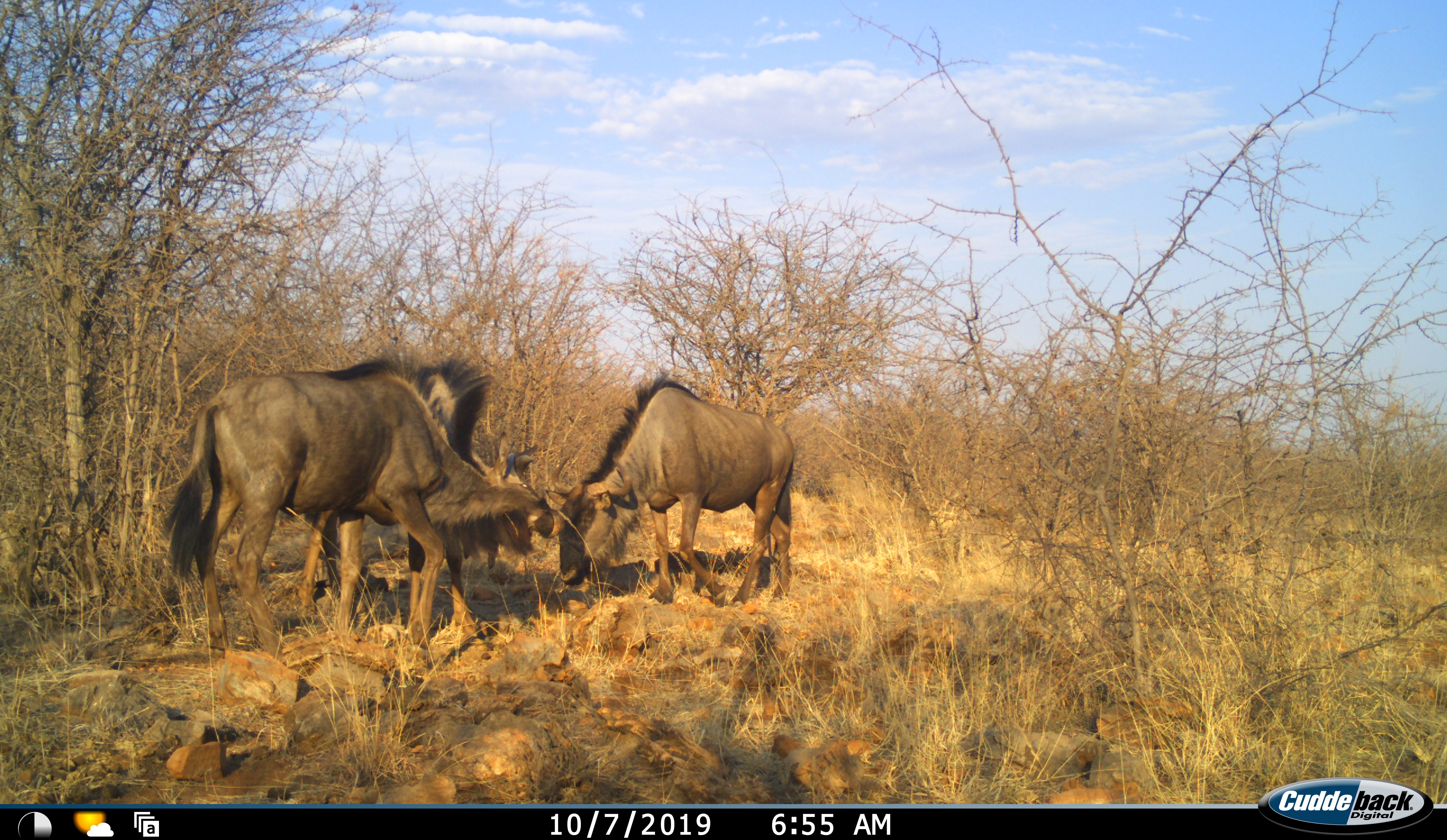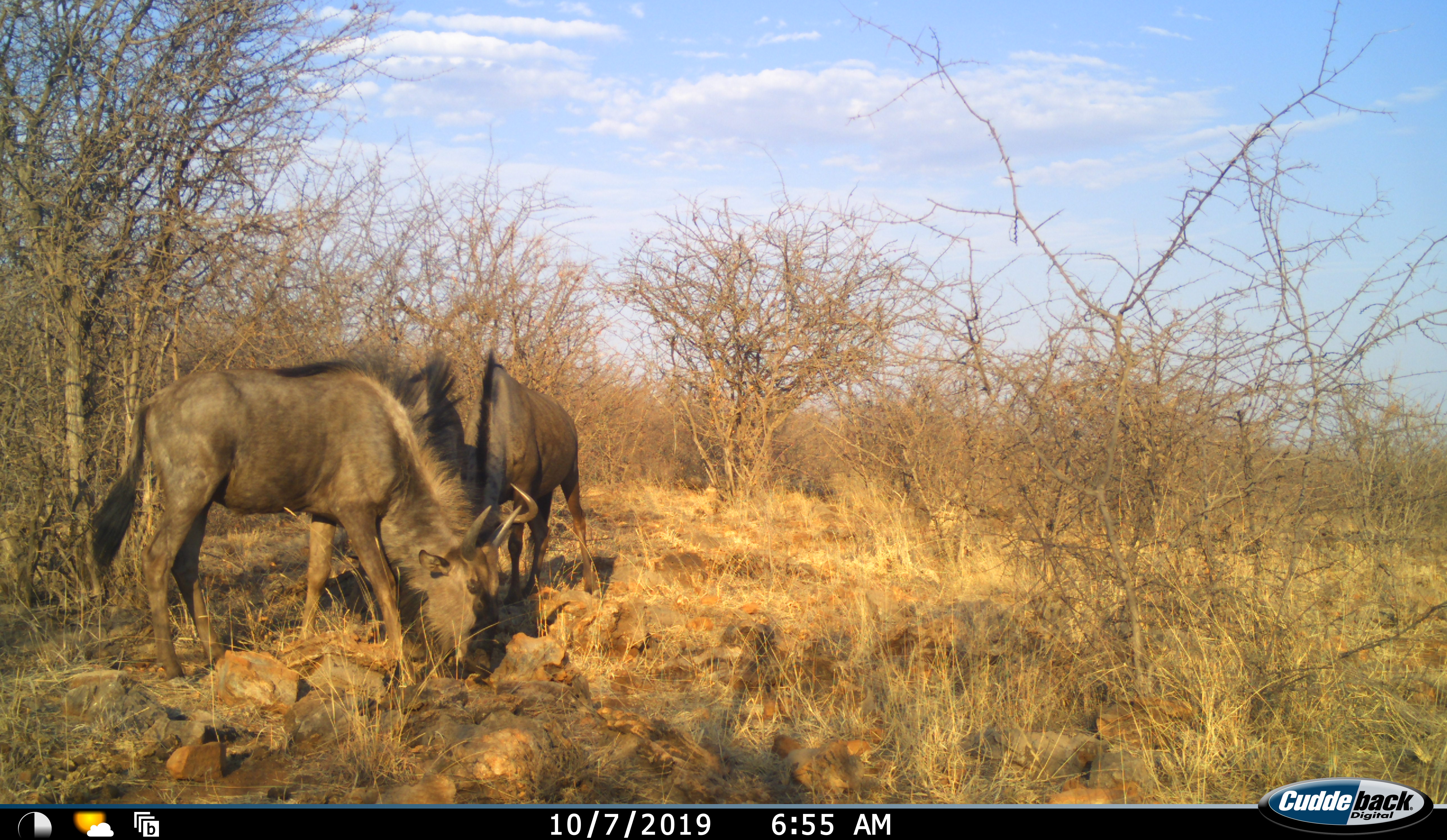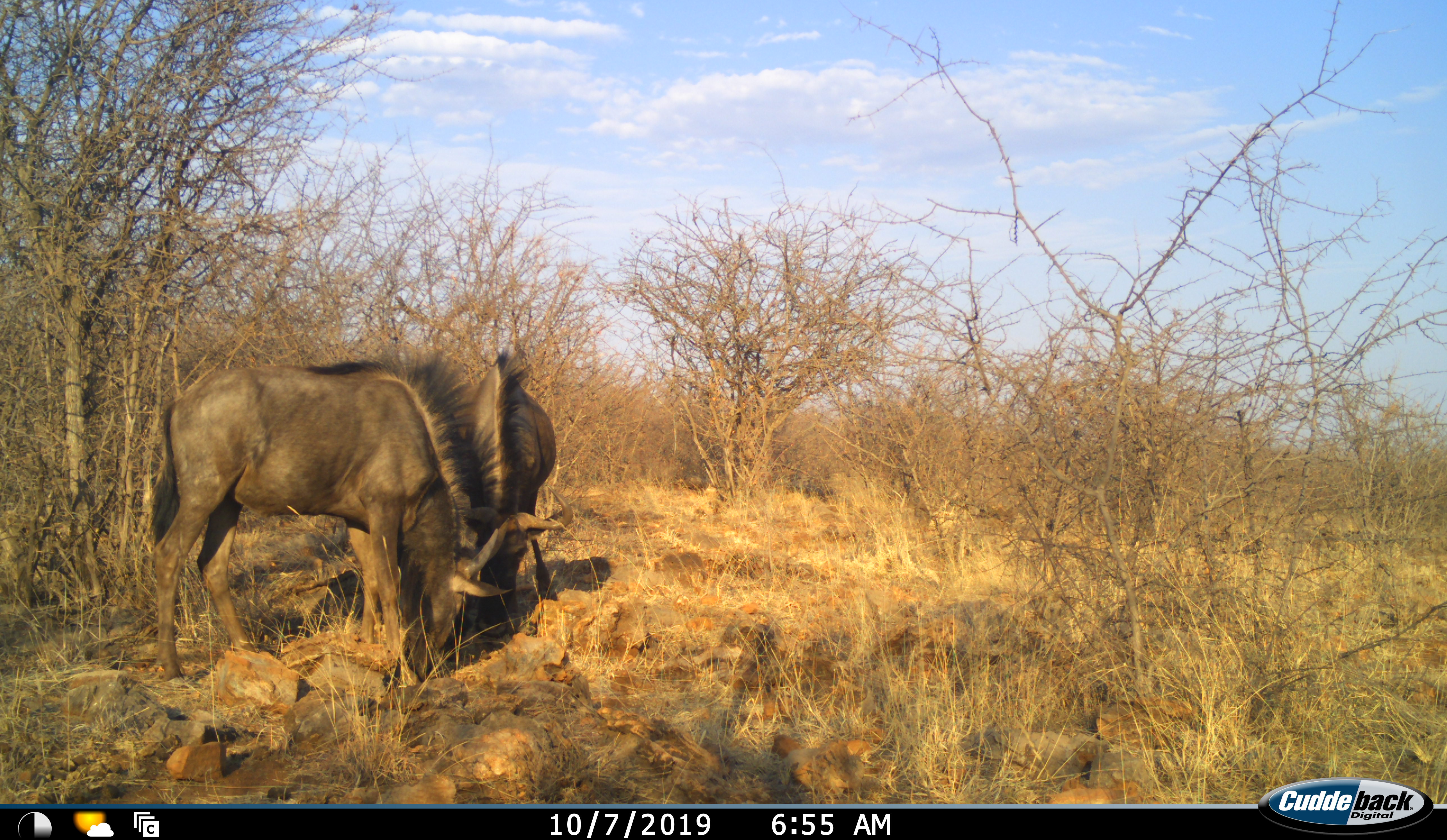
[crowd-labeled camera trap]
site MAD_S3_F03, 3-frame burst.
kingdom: Animalia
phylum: Chordata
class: Mammalia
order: Artiodactyla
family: Bovidae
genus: Connochaetes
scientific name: Connochaetes taurinus taurinus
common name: blue wildebeest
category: wildebeestblue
Wildebeestblue (blue wildebeest) (Connochaetes taurinus taurinus), count 3. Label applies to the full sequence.